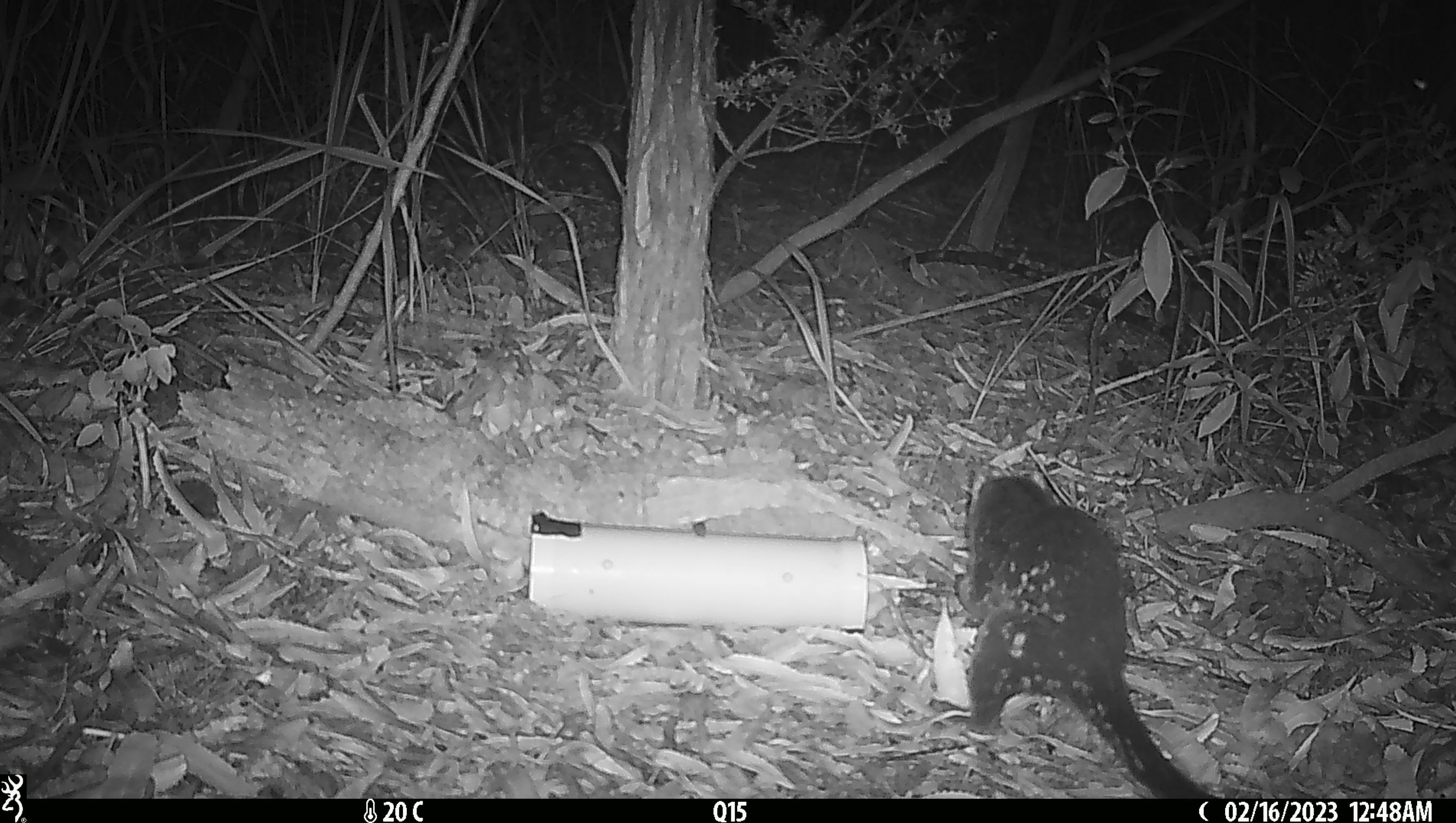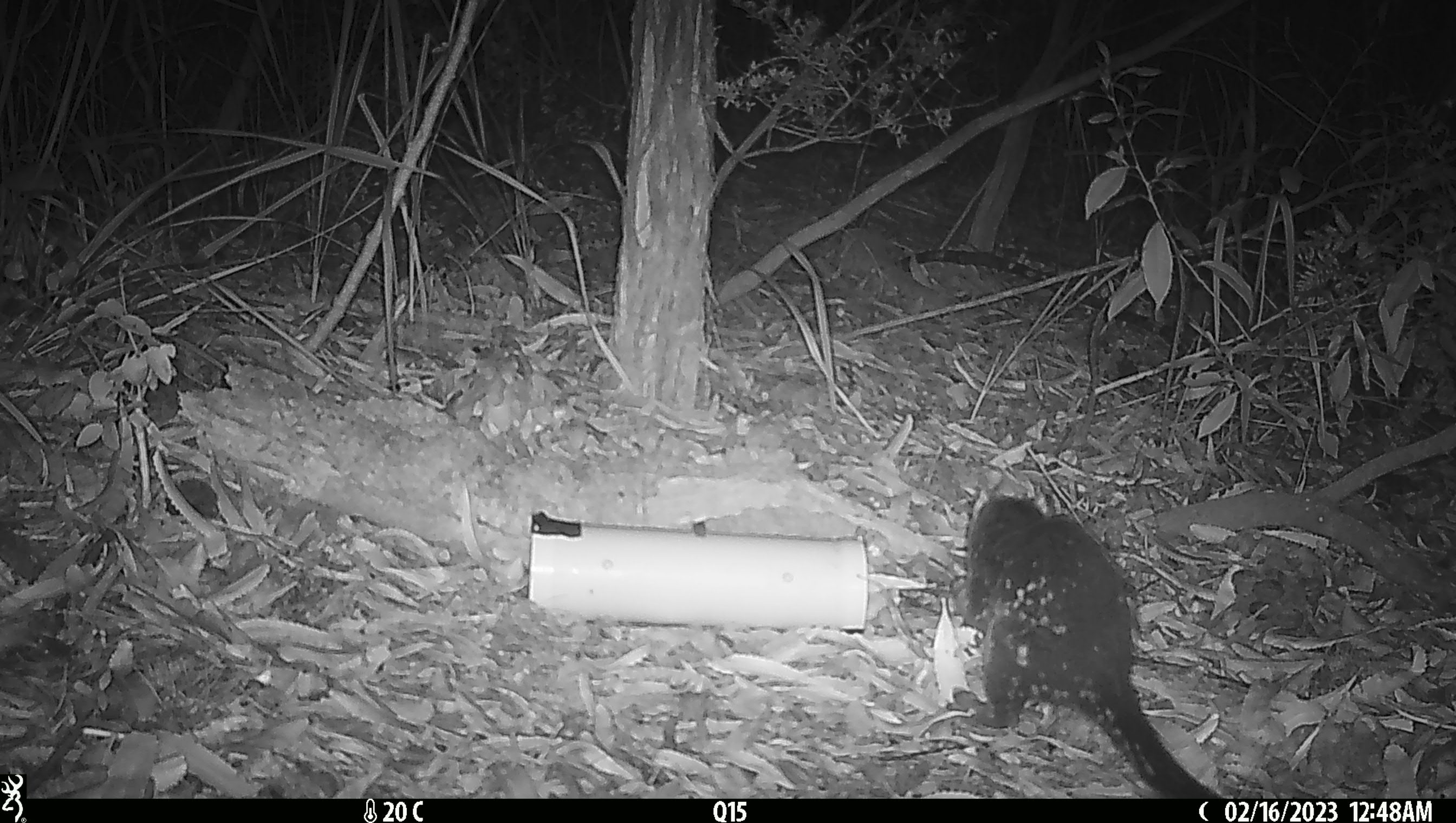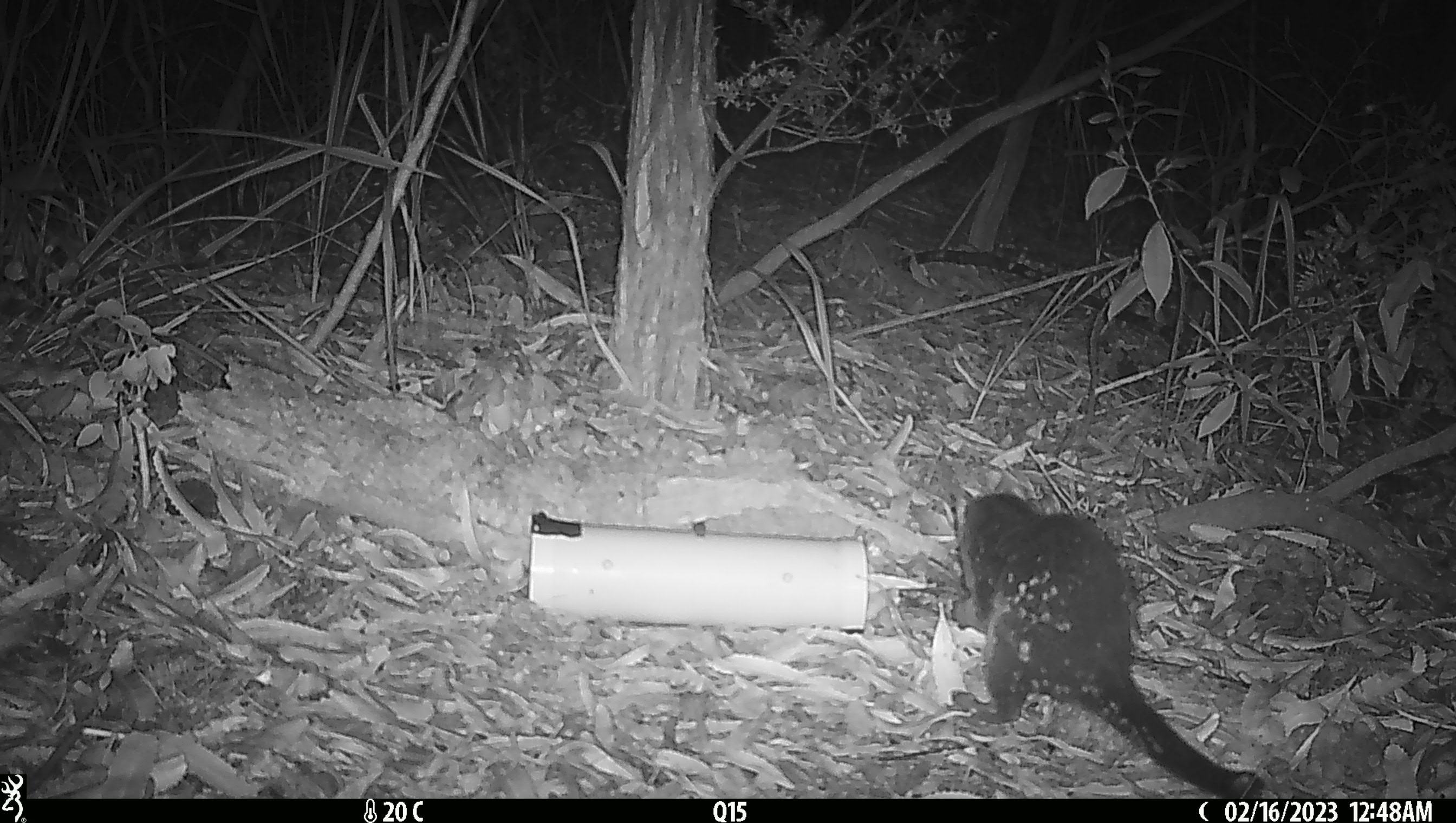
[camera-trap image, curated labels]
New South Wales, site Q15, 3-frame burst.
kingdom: Animalia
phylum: Chordata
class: Mammalia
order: Dasyuromorphia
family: Dasyuridae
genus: Dasyurus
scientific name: Dasyurus maculatus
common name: spotted-tailed quoll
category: quoll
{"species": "quoll (spotted-tailed quoll) (Dasyurus maculatus)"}